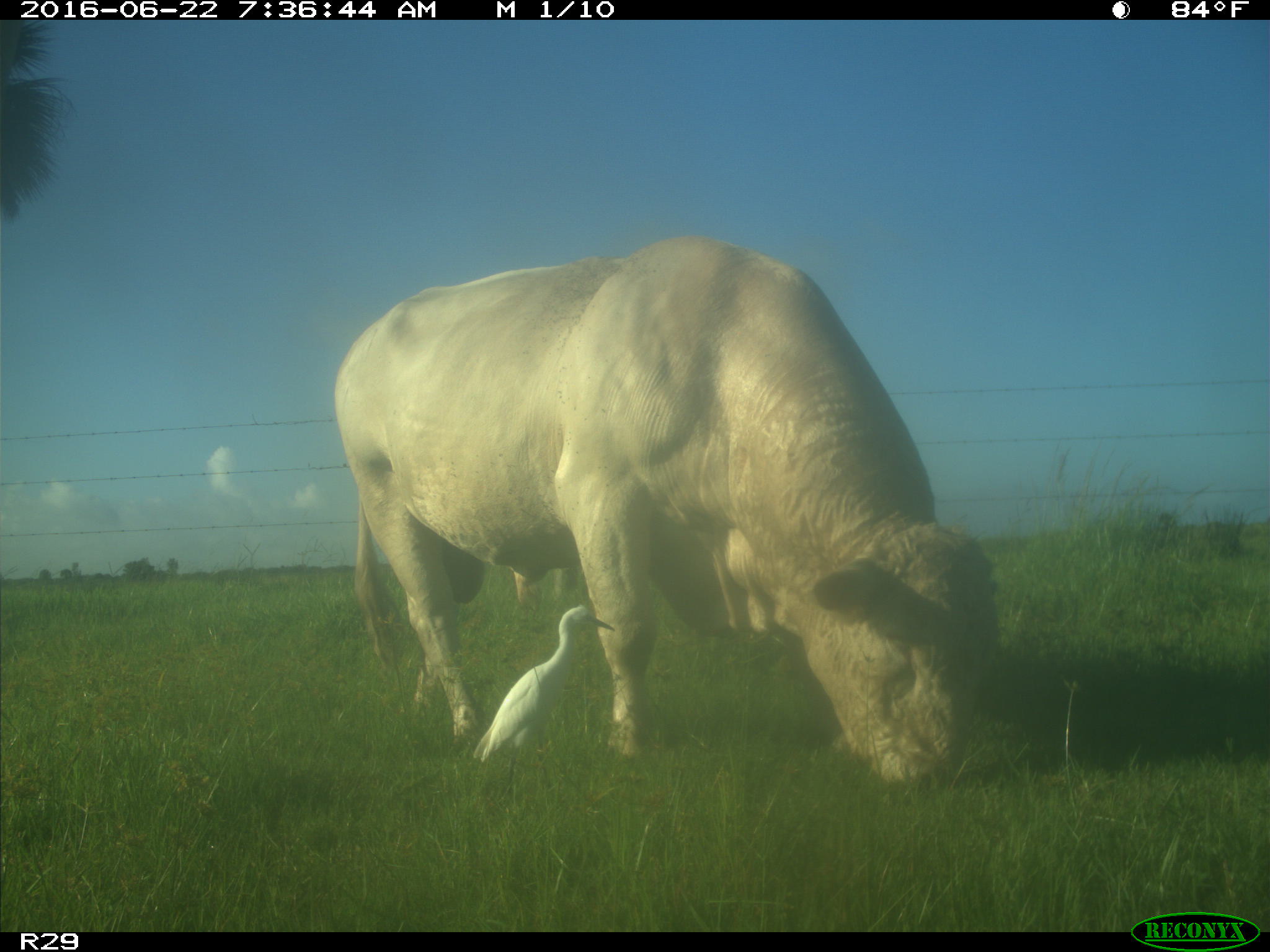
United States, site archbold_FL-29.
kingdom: Animalia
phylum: Chordata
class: Mammalia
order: Artiodactyla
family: Bovidae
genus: Bos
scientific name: Bos taurus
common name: domestic cow